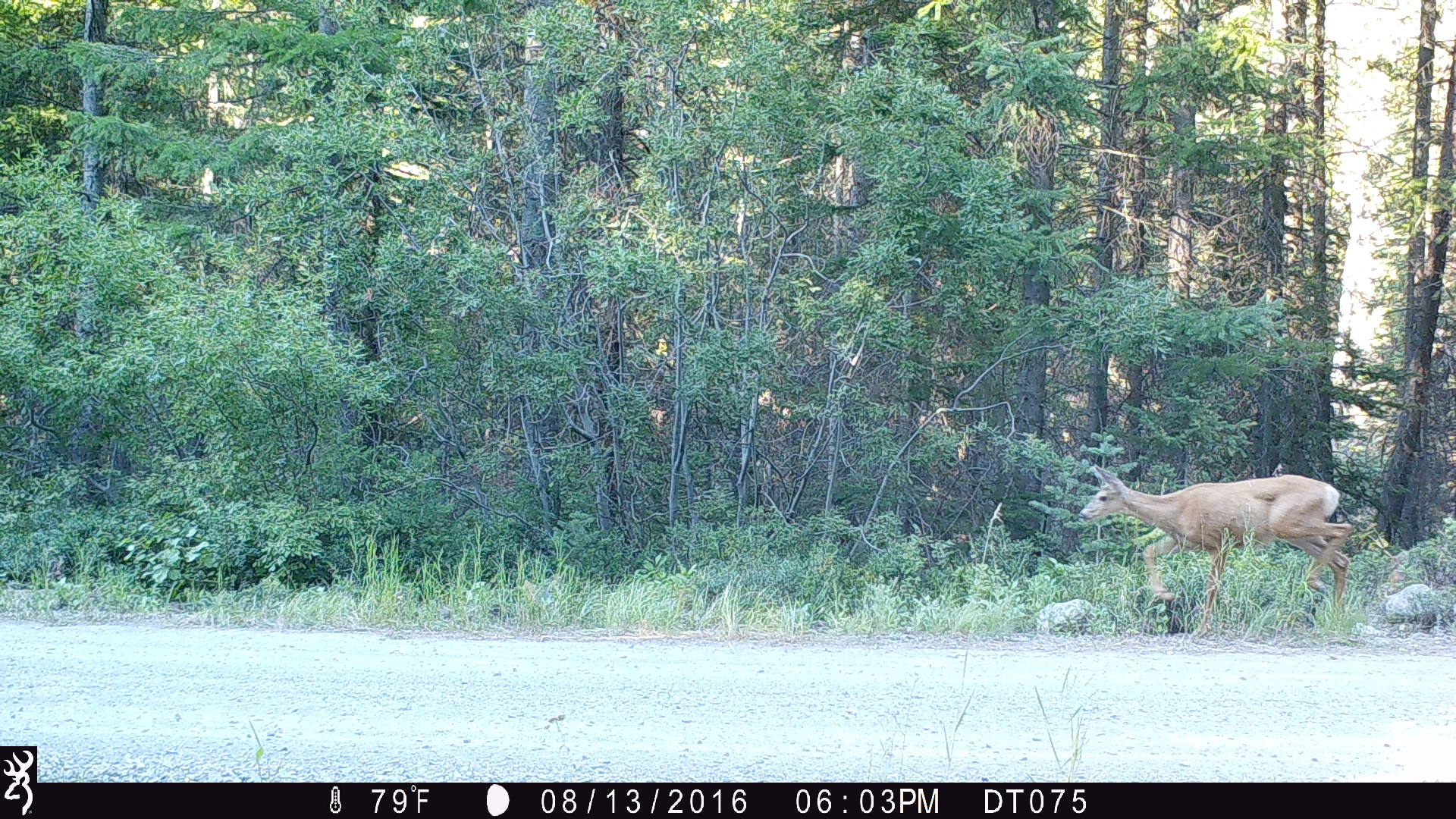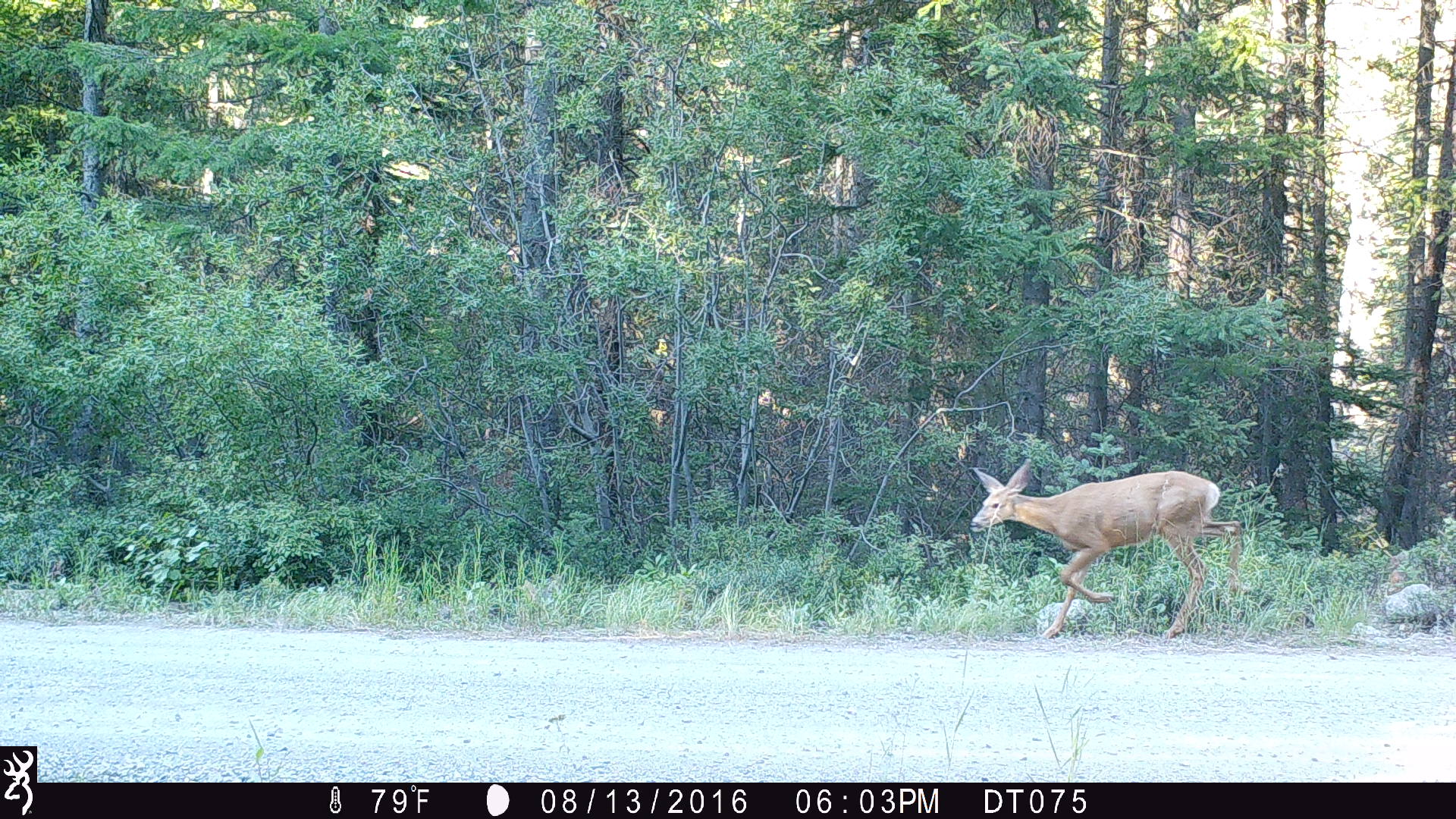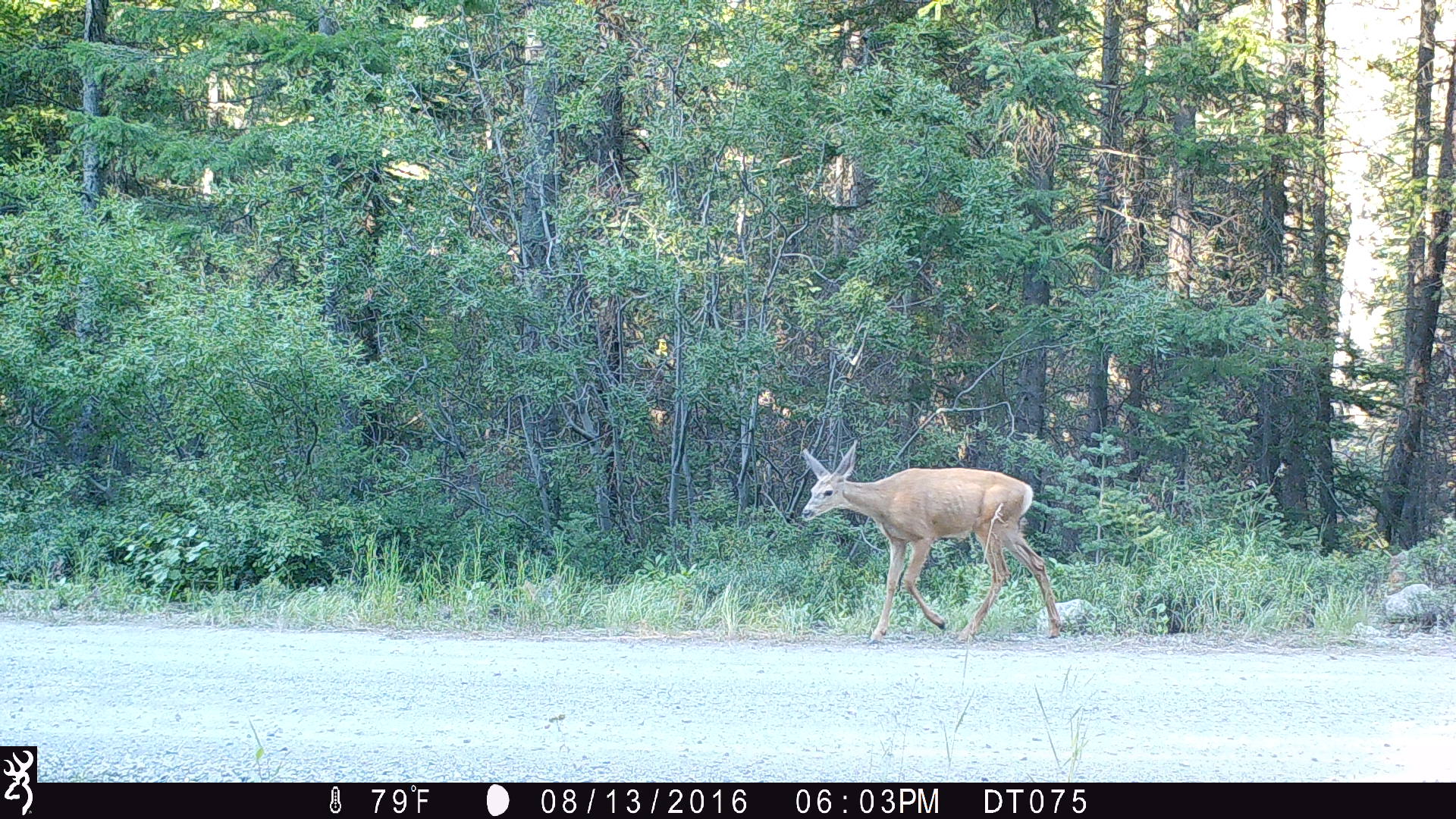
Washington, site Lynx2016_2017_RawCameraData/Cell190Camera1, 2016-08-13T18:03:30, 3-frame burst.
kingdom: Animalia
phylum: Chordata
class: Mammalia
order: Artiodactyla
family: Cervidae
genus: Odocoileus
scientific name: Odocoileus hemionus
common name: mule deer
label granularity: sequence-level